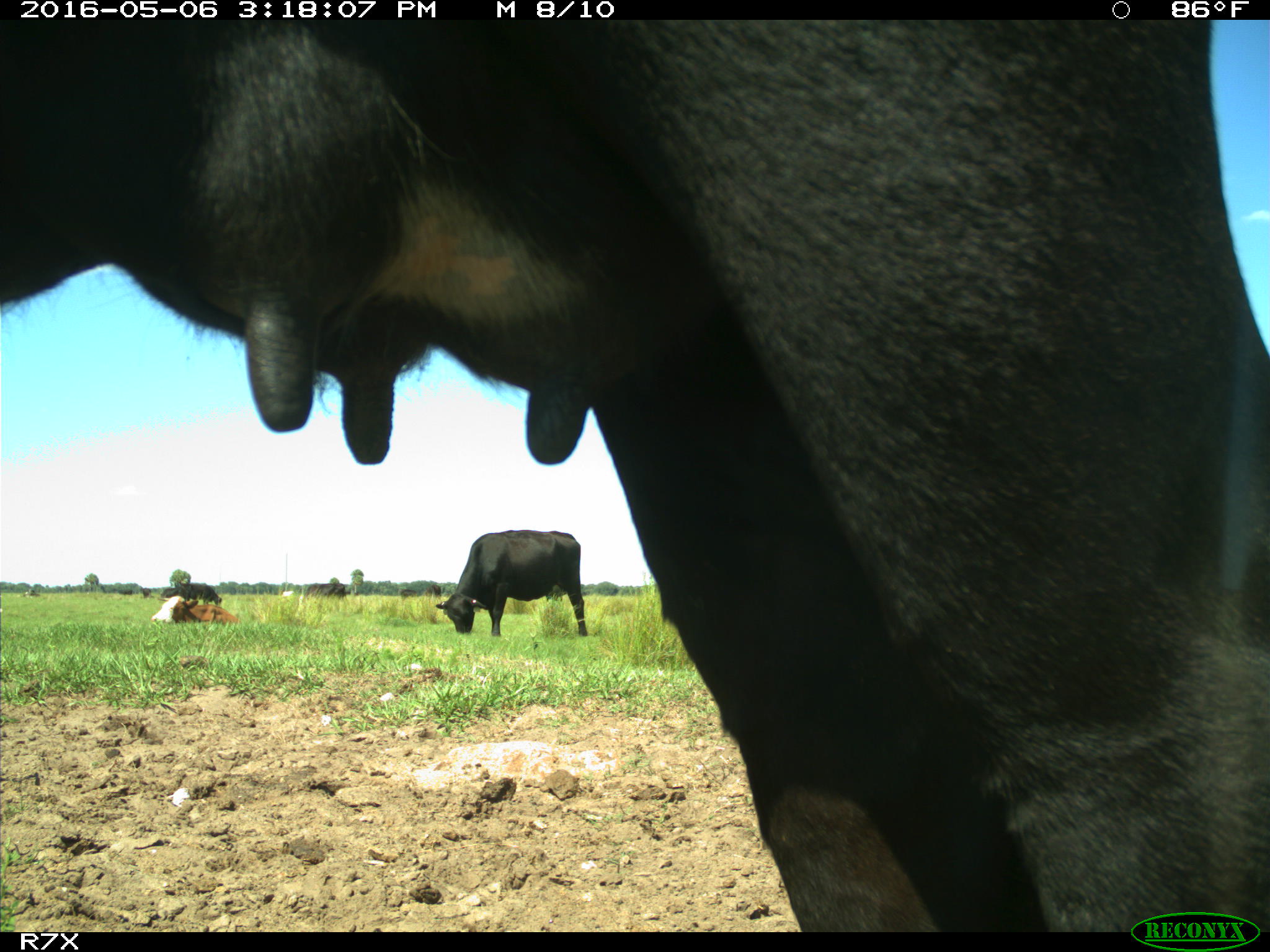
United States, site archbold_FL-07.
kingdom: Animalia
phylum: Chordata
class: Mammalia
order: Artiodactyla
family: Bovidae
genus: Bos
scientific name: Bos taurus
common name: domestic cow